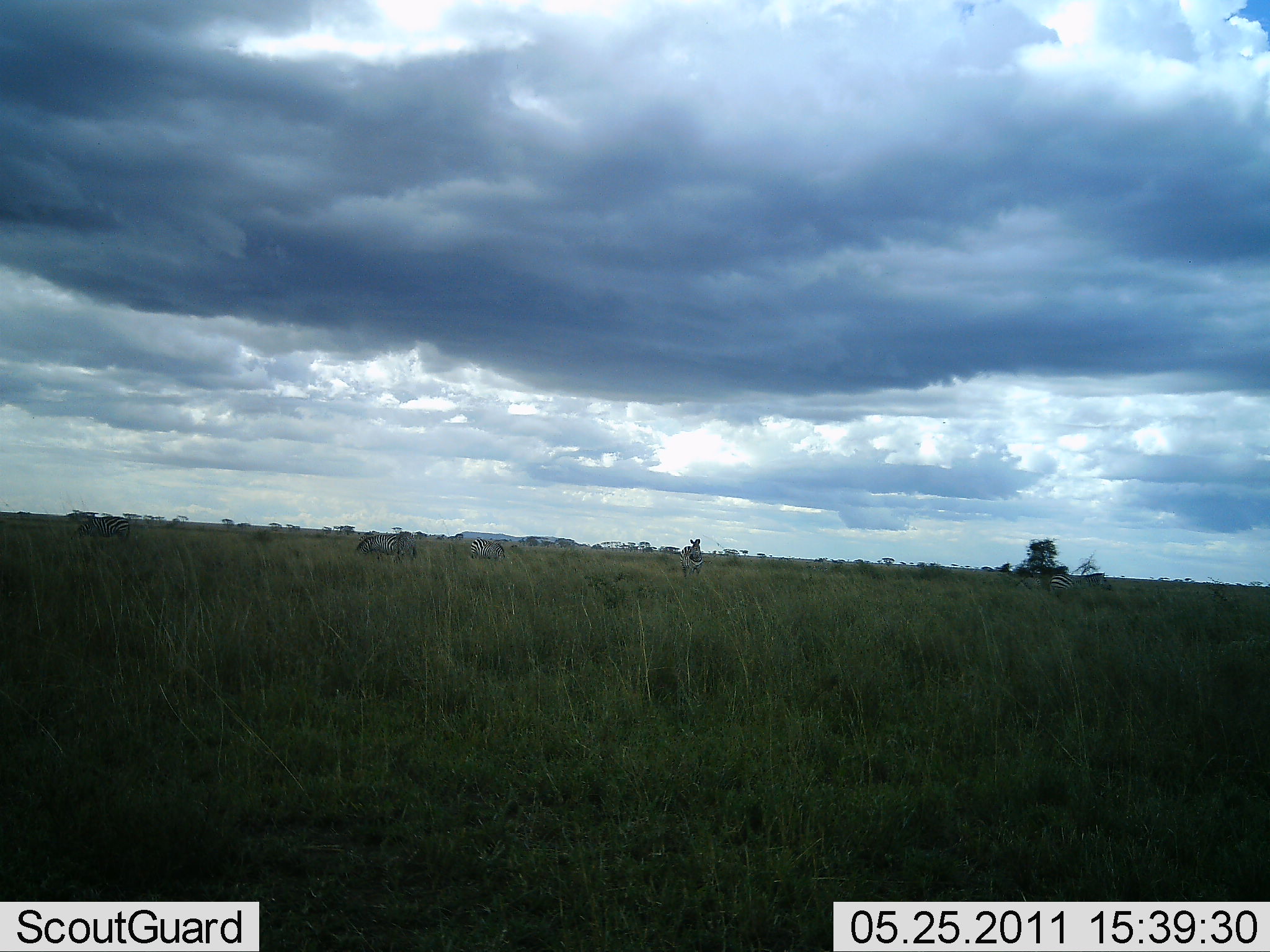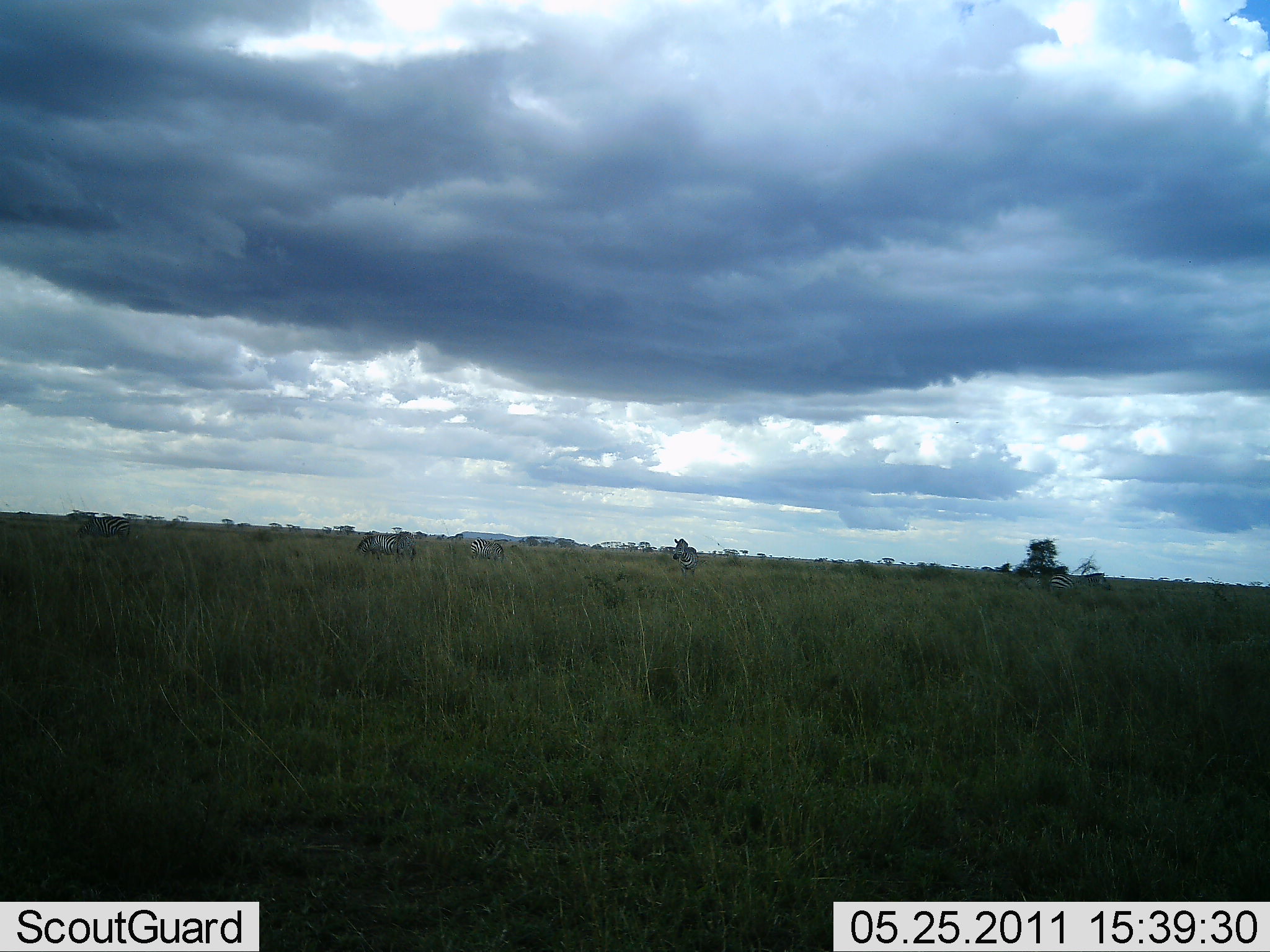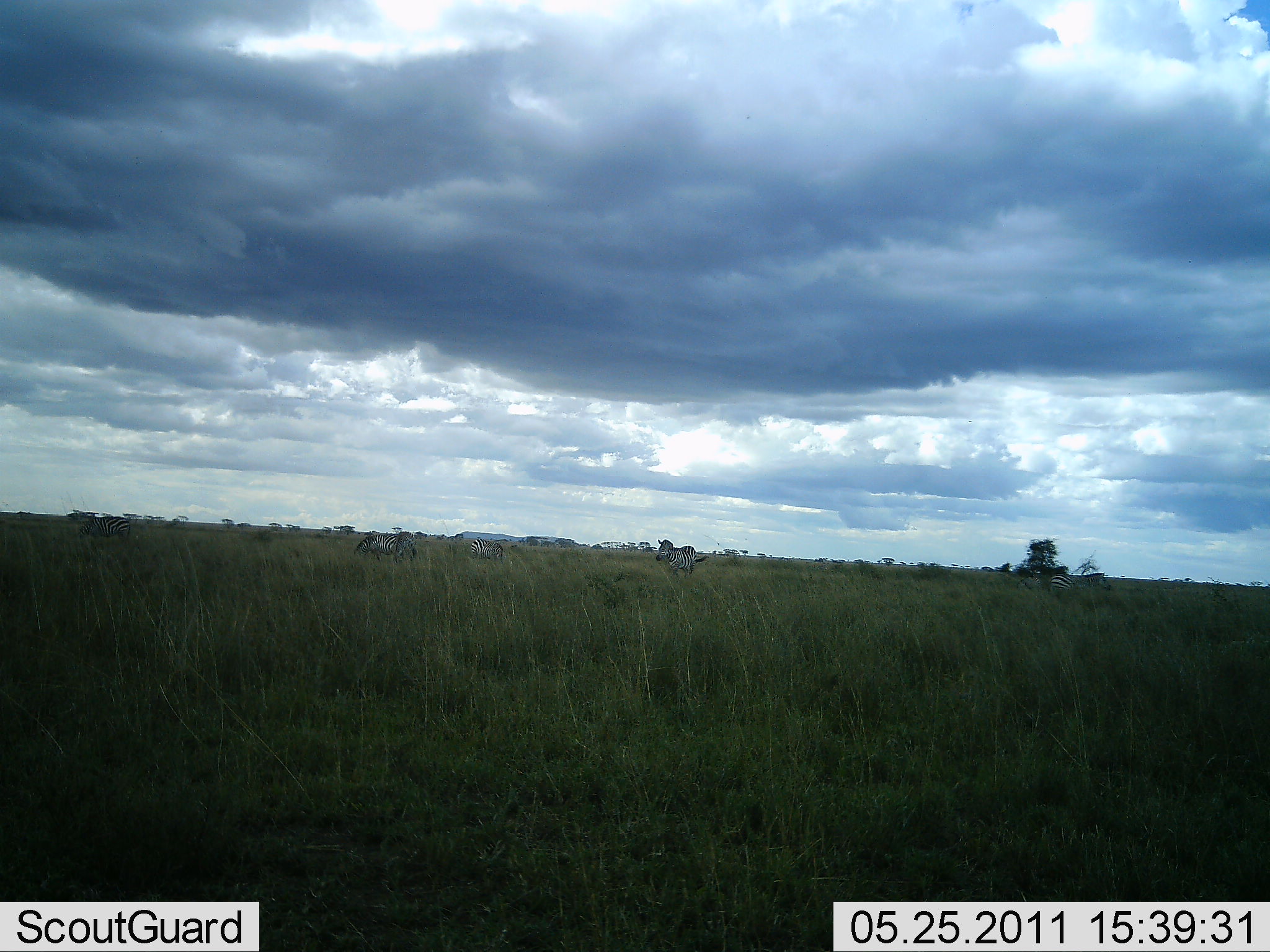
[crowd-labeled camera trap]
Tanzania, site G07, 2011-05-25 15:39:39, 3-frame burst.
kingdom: Animalia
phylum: Chordata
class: Mammalia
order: Perissodactyla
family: Equidae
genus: Equus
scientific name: Equus quagga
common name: plains zebra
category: zebra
Zebra (plains zebra) (Equus quagga), count 5. Behavior (volunteer vote fractions): standing 71%, resting 0%, moving 57%, interacting 0%. Young present (vote fraction): 0%. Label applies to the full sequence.